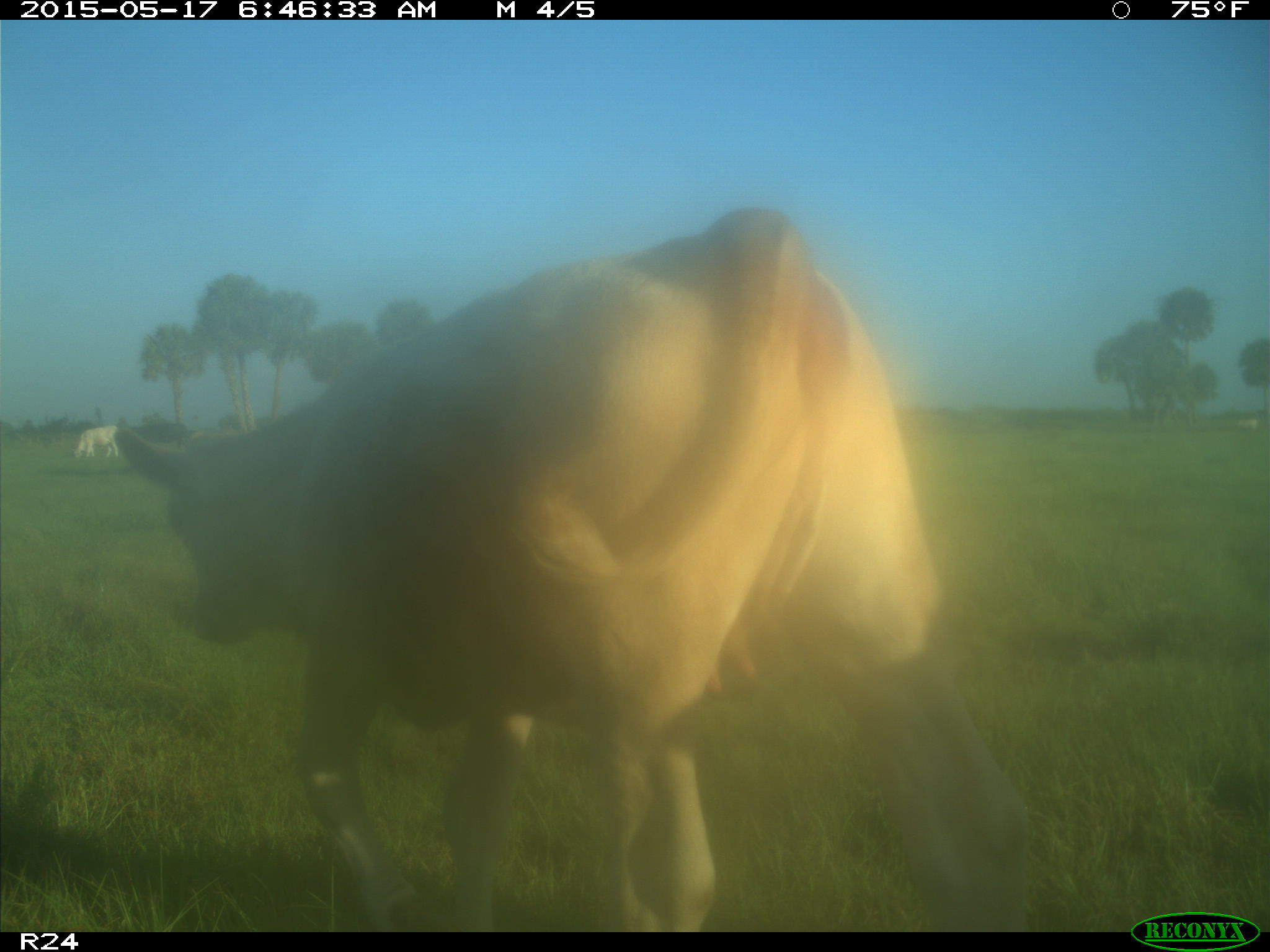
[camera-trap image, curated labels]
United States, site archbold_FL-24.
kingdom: Animalia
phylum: Chordata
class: Mammalia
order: Artiodactyla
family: Bovidae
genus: Bos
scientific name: Bos taurus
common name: domestic cow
Bos taurus (domestic cow).